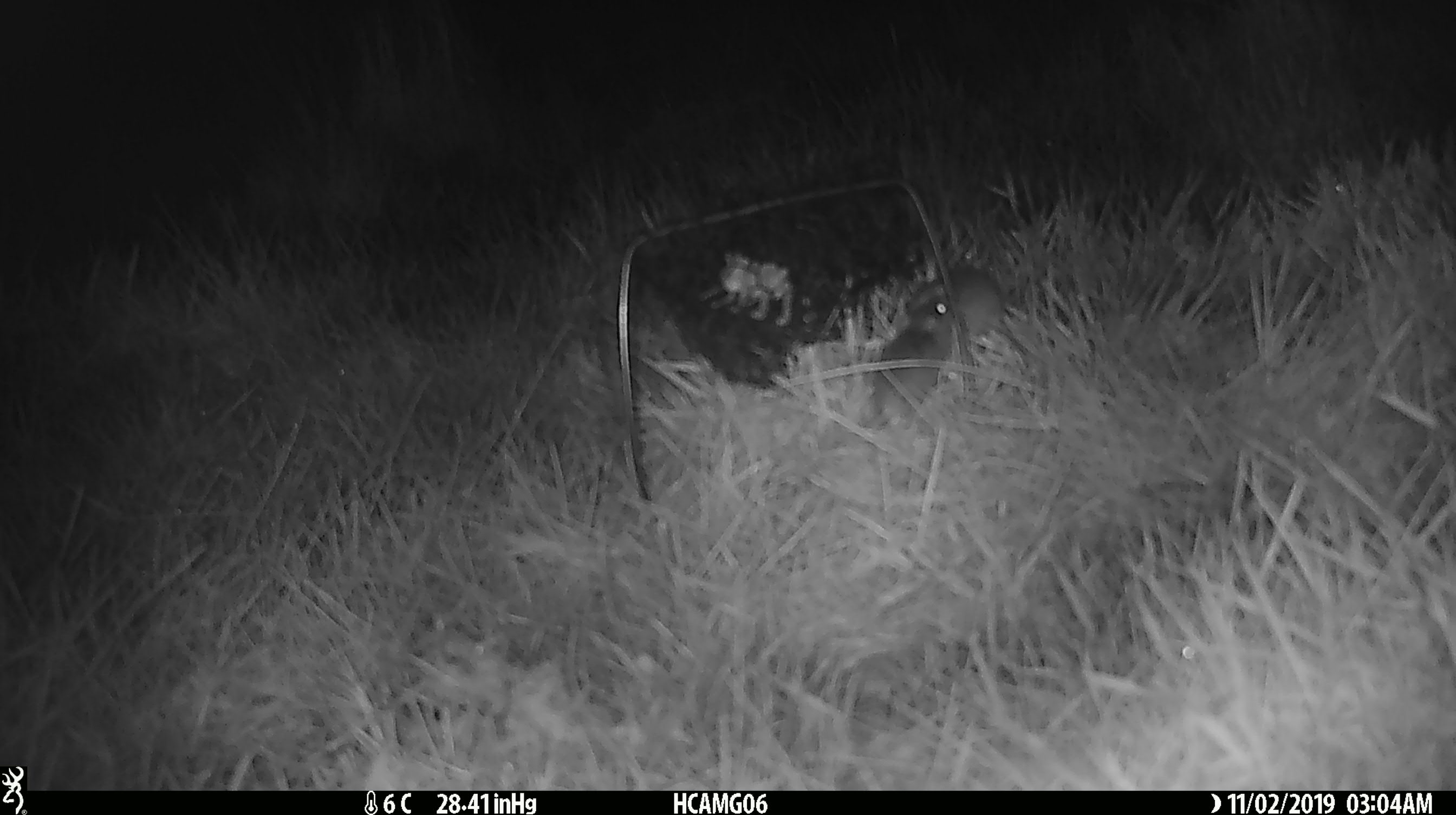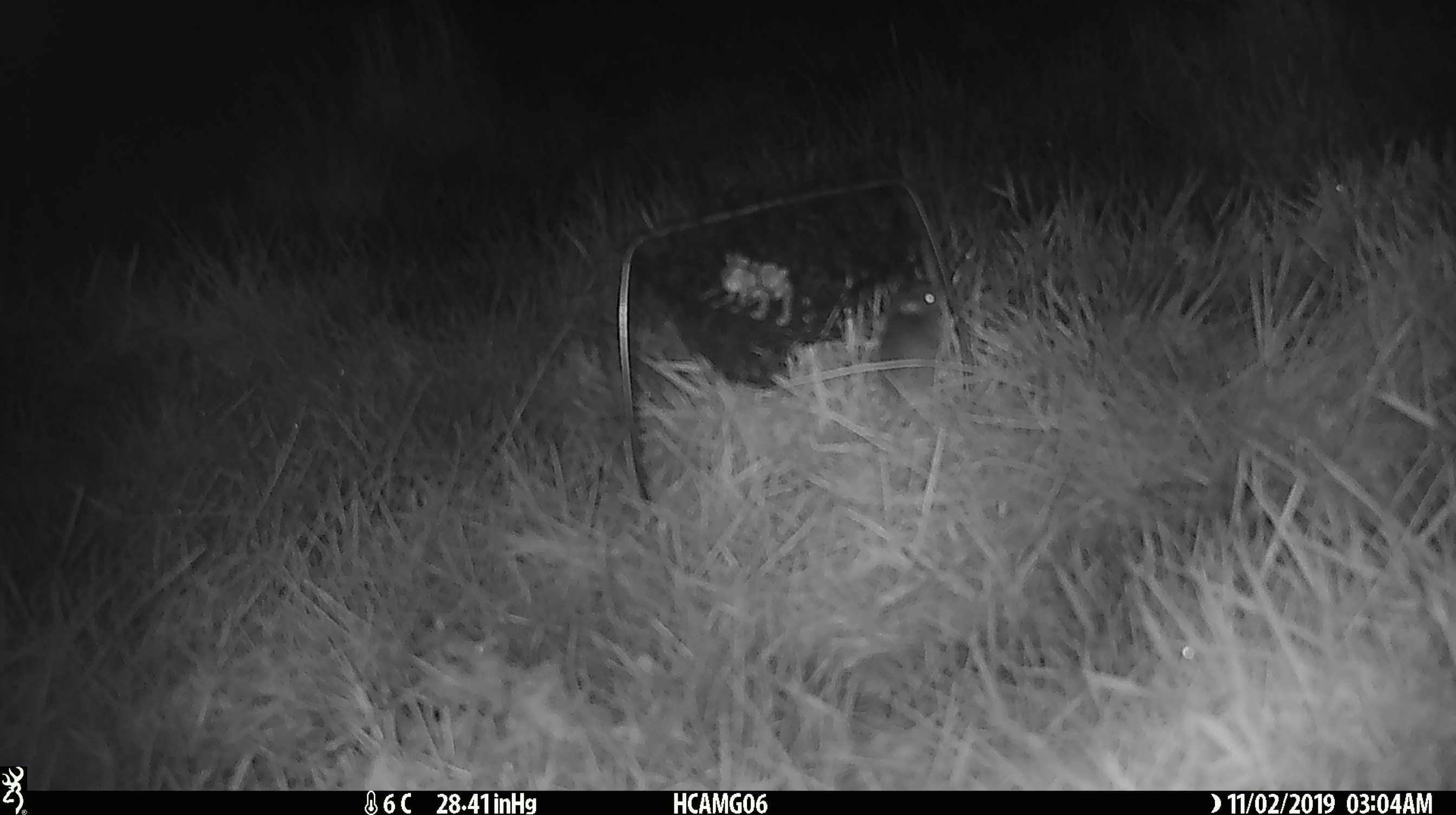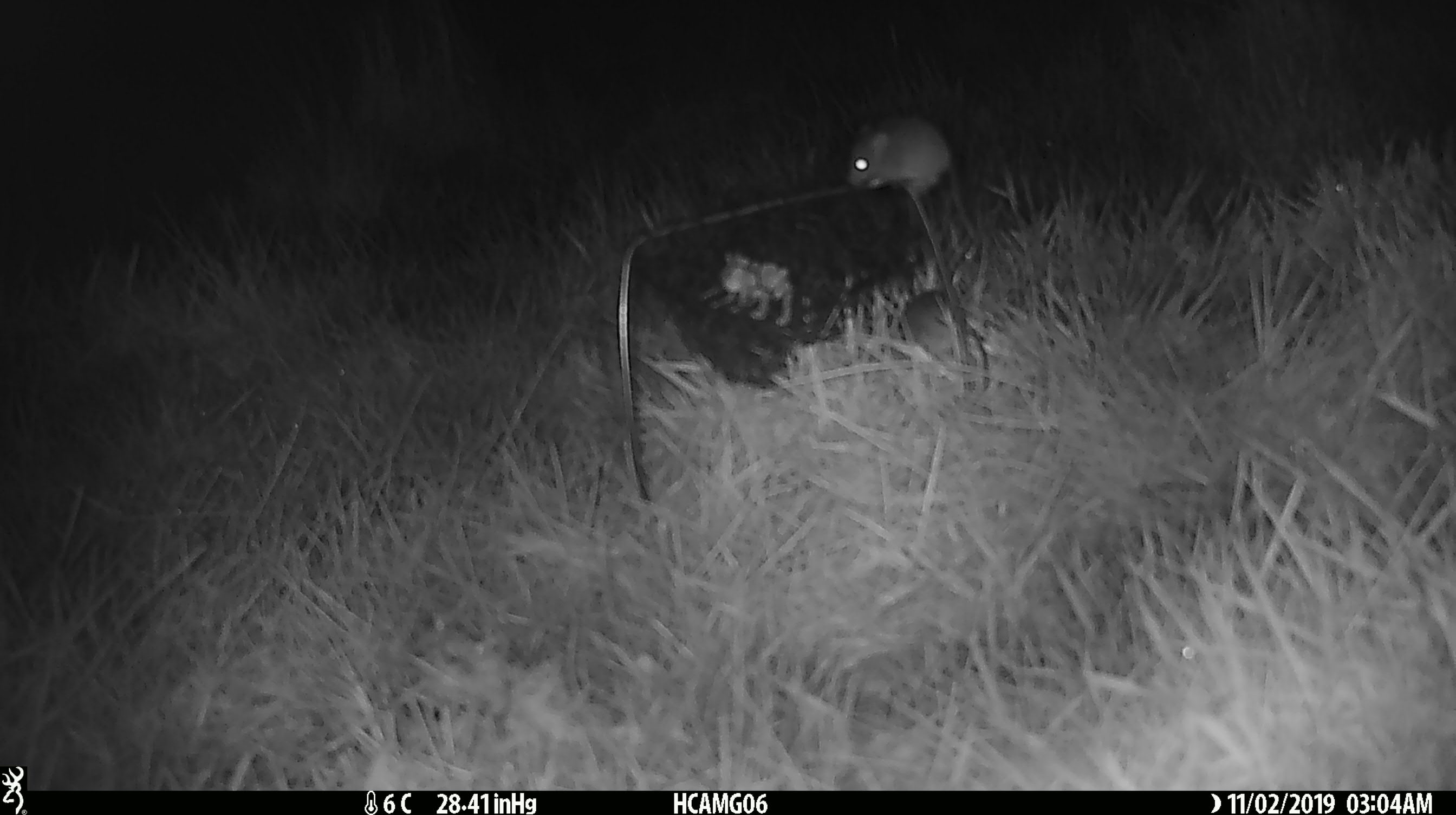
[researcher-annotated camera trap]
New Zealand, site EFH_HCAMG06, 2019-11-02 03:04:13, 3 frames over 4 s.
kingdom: Animalia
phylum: Chordata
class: Mammalia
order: Rodentia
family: Muridae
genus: Mus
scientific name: Mus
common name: mouse